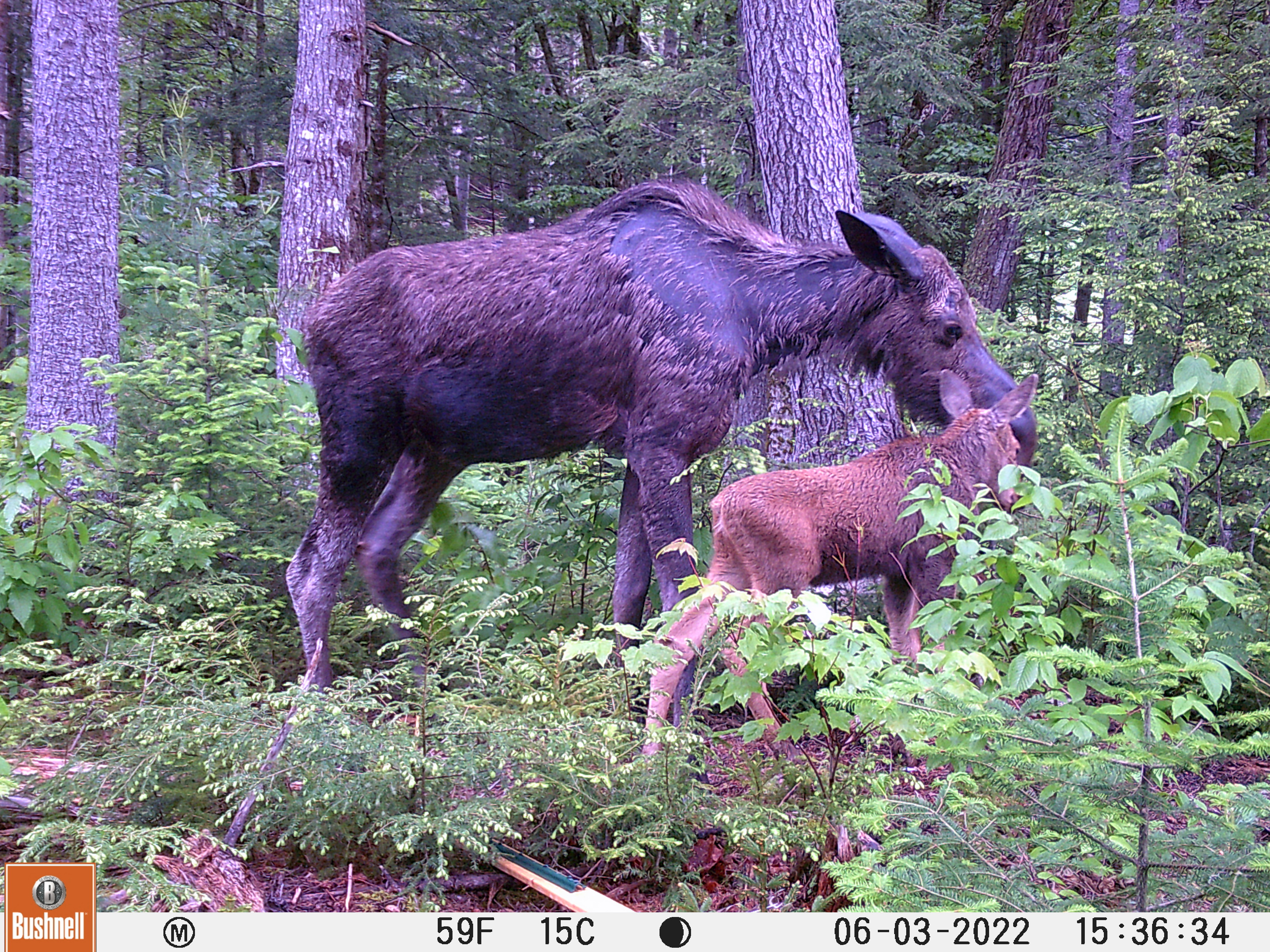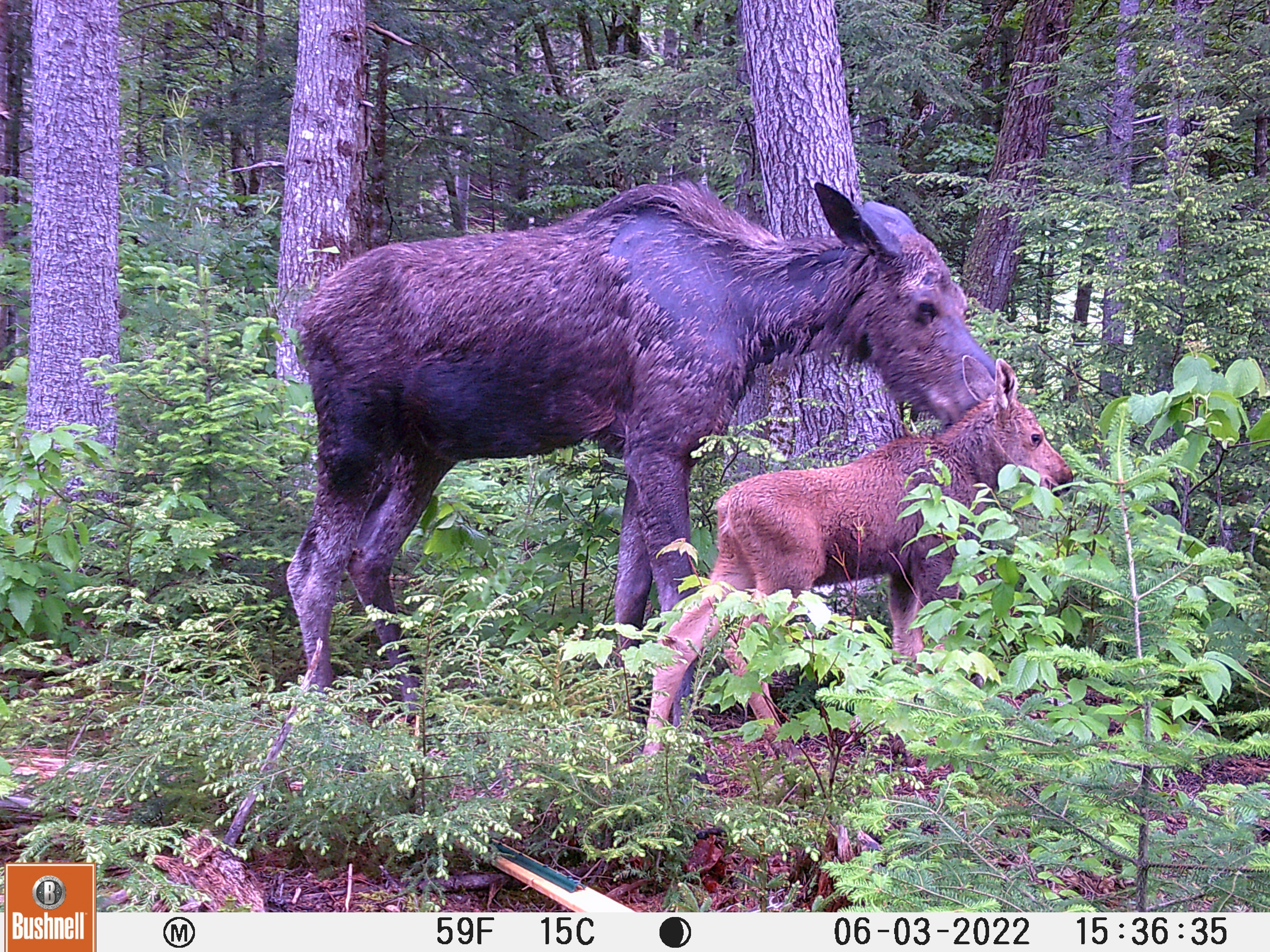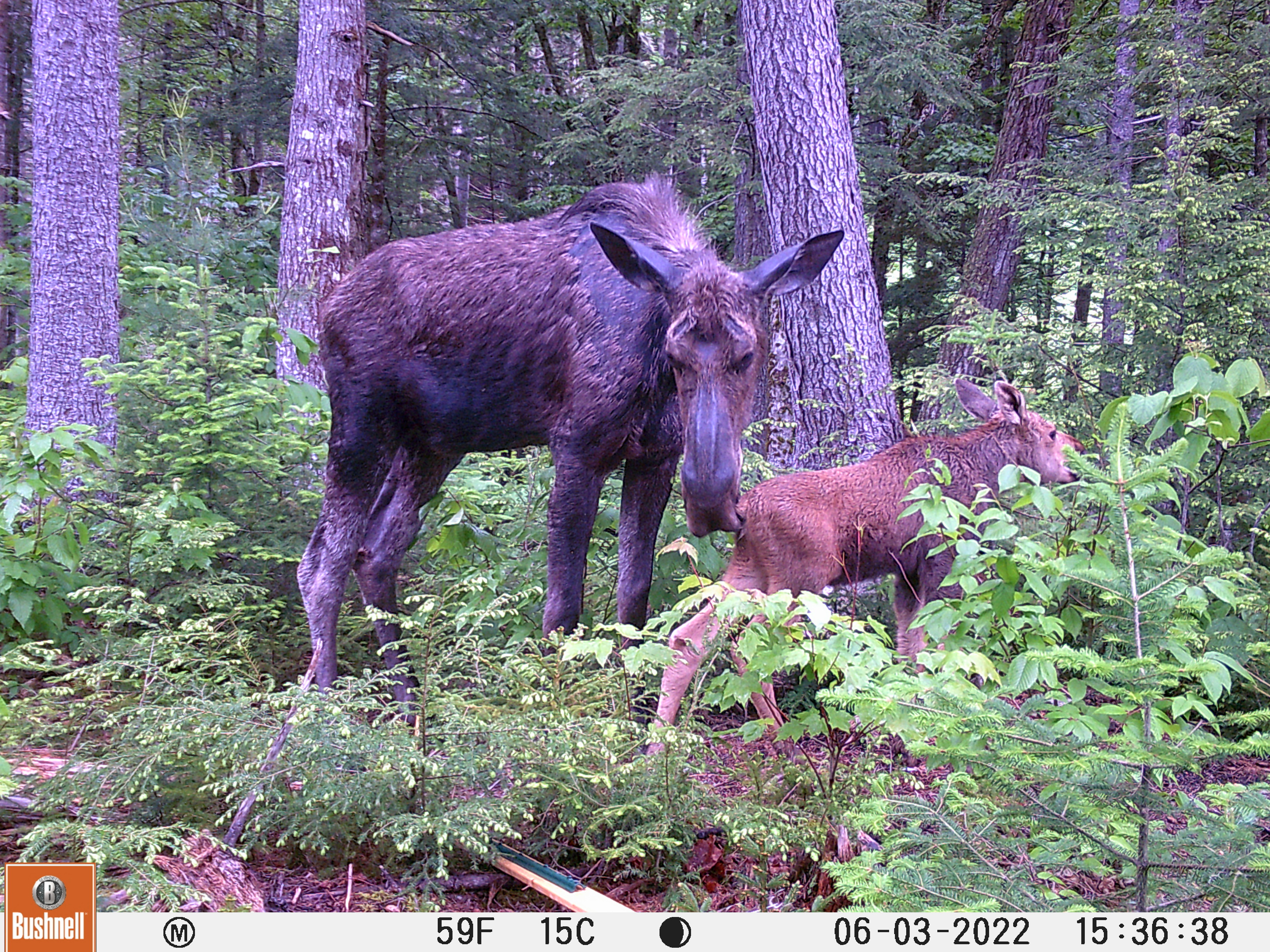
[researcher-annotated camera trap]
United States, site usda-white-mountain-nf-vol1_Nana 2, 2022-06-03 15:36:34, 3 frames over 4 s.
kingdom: Animalia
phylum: Chordata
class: Mammalia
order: Artiodactyla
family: Cervidae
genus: Alces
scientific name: Alces alces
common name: moose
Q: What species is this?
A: Moose (Alces alces).